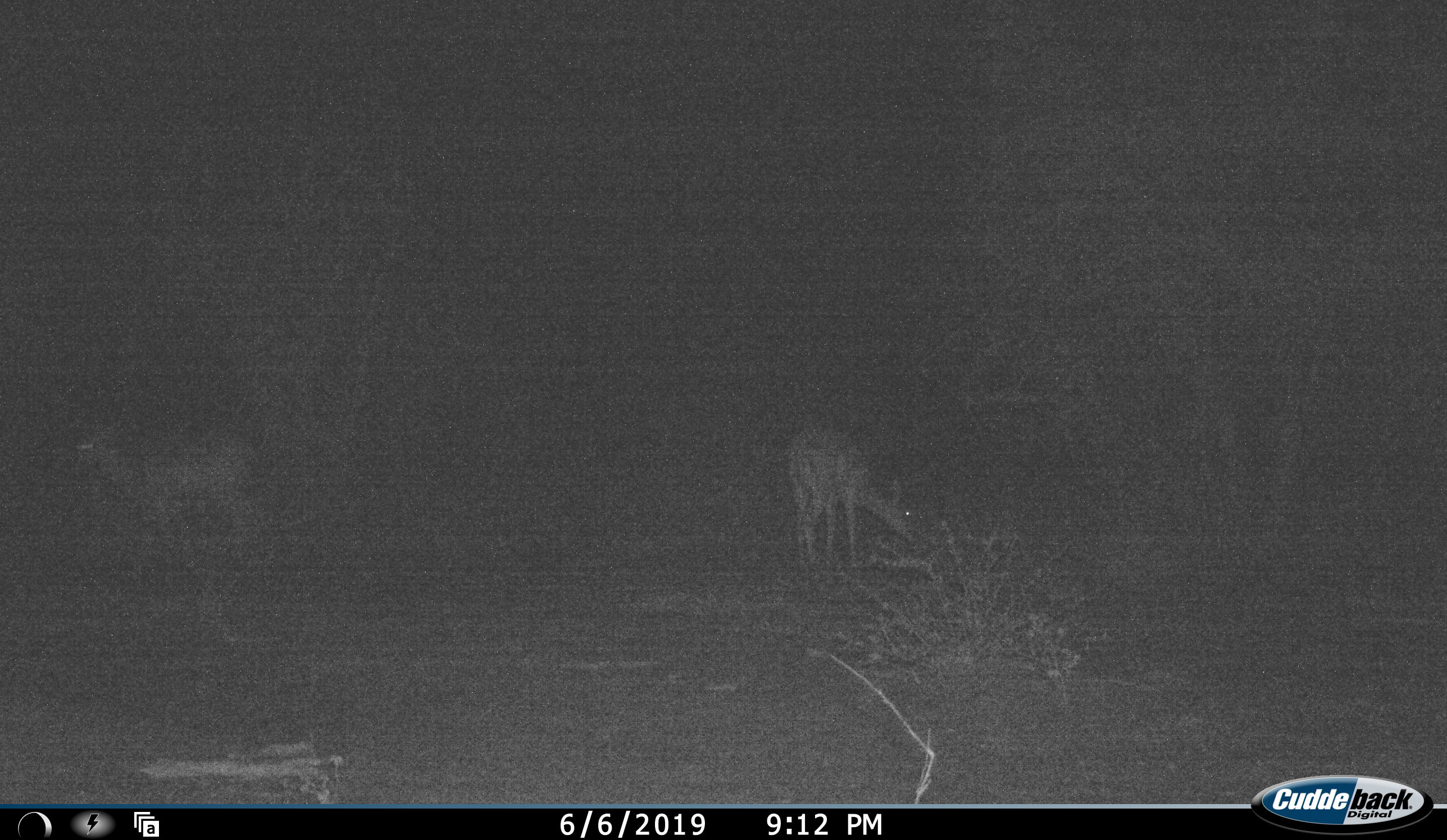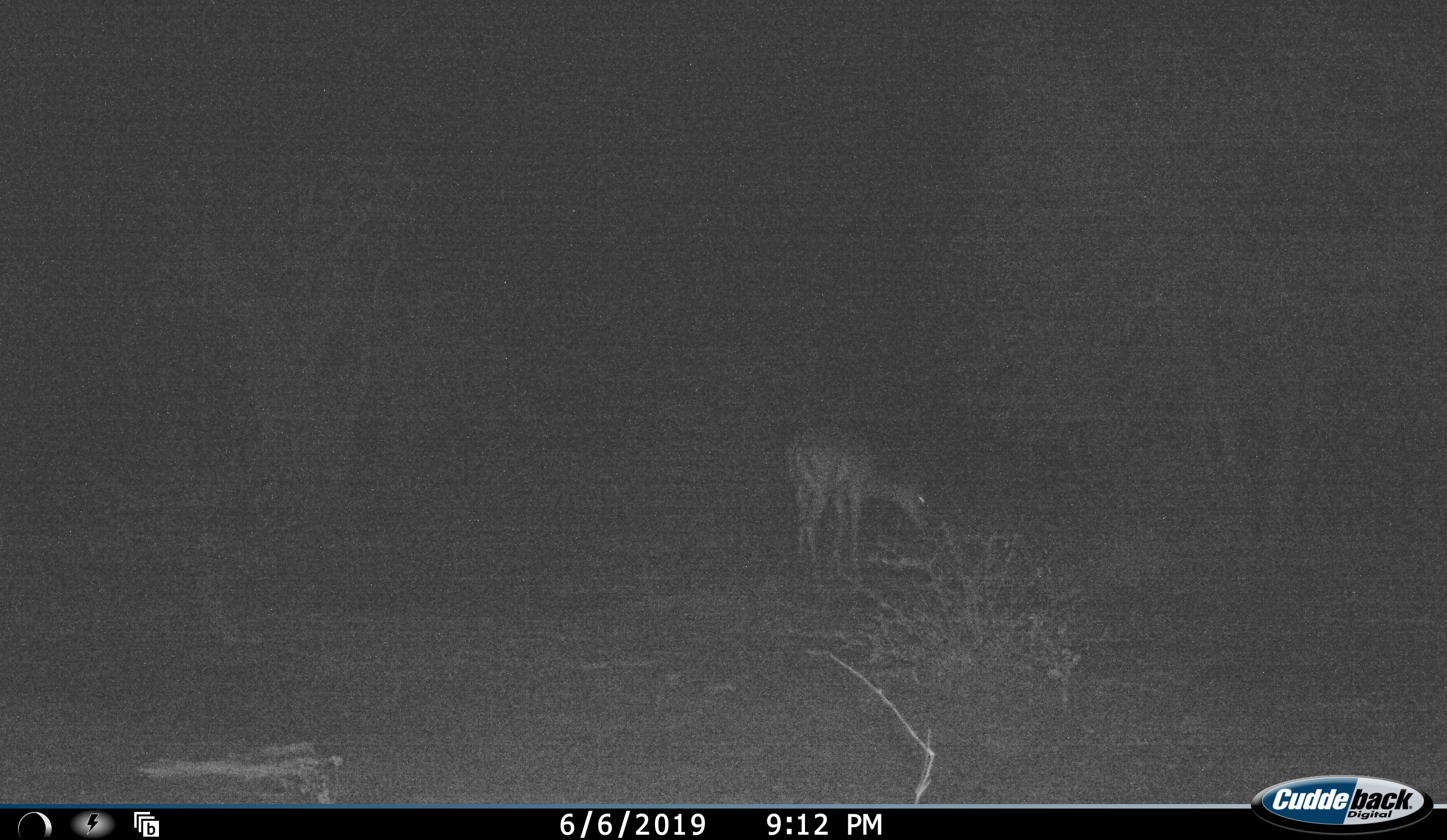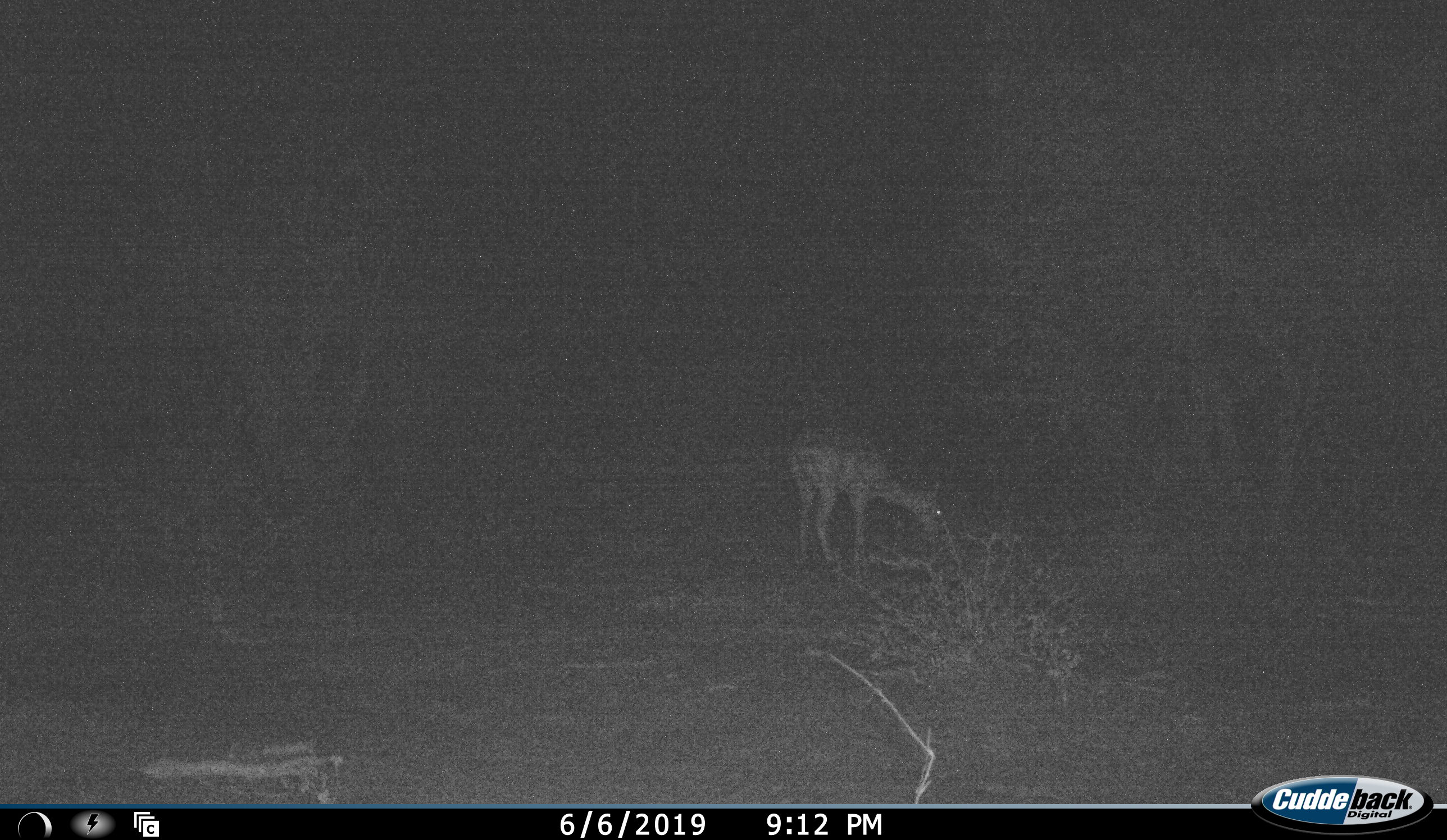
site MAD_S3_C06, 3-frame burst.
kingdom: Animalia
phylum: Chordata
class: Mammalia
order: Artiodactyla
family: Bovidae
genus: Aepyceros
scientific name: Aepyceros melampus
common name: impala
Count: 2.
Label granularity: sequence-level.